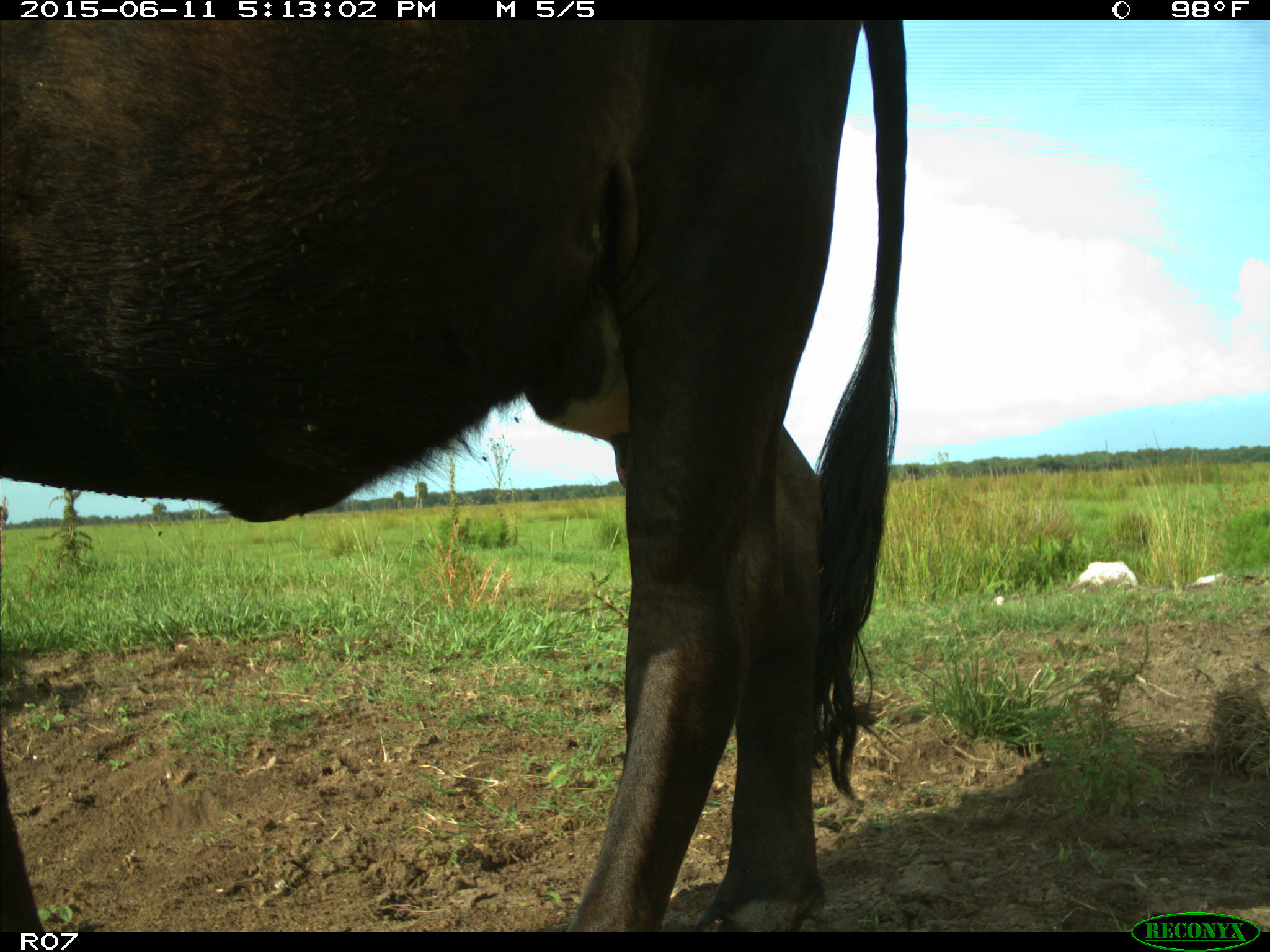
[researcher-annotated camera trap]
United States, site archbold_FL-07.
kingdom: Animalia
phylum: Chordata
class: Mammalia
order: Artiodactyla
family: Bovidae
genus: Bos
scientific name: Bos taurus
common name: domestic cow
Bos taurus (domestic cow).